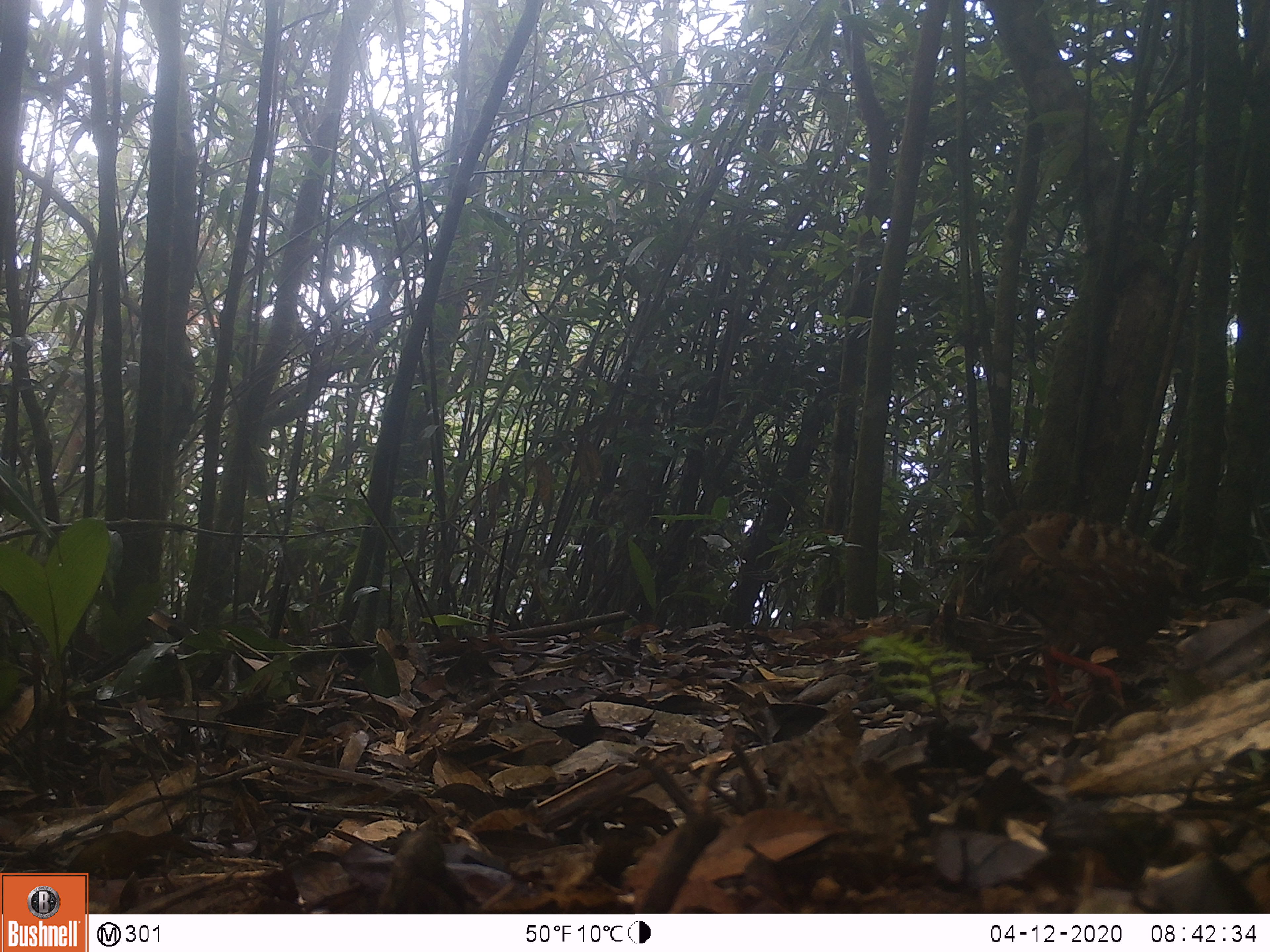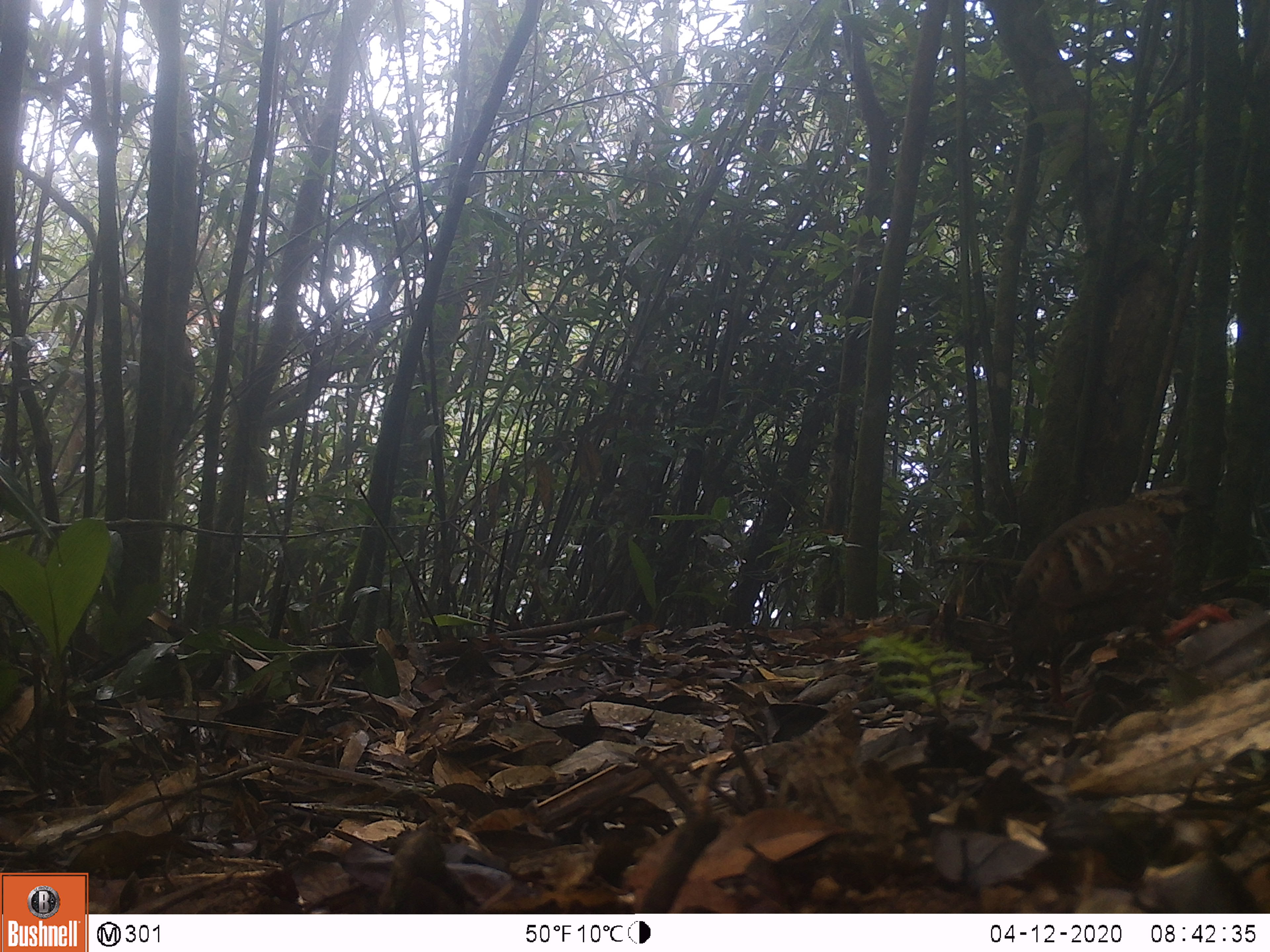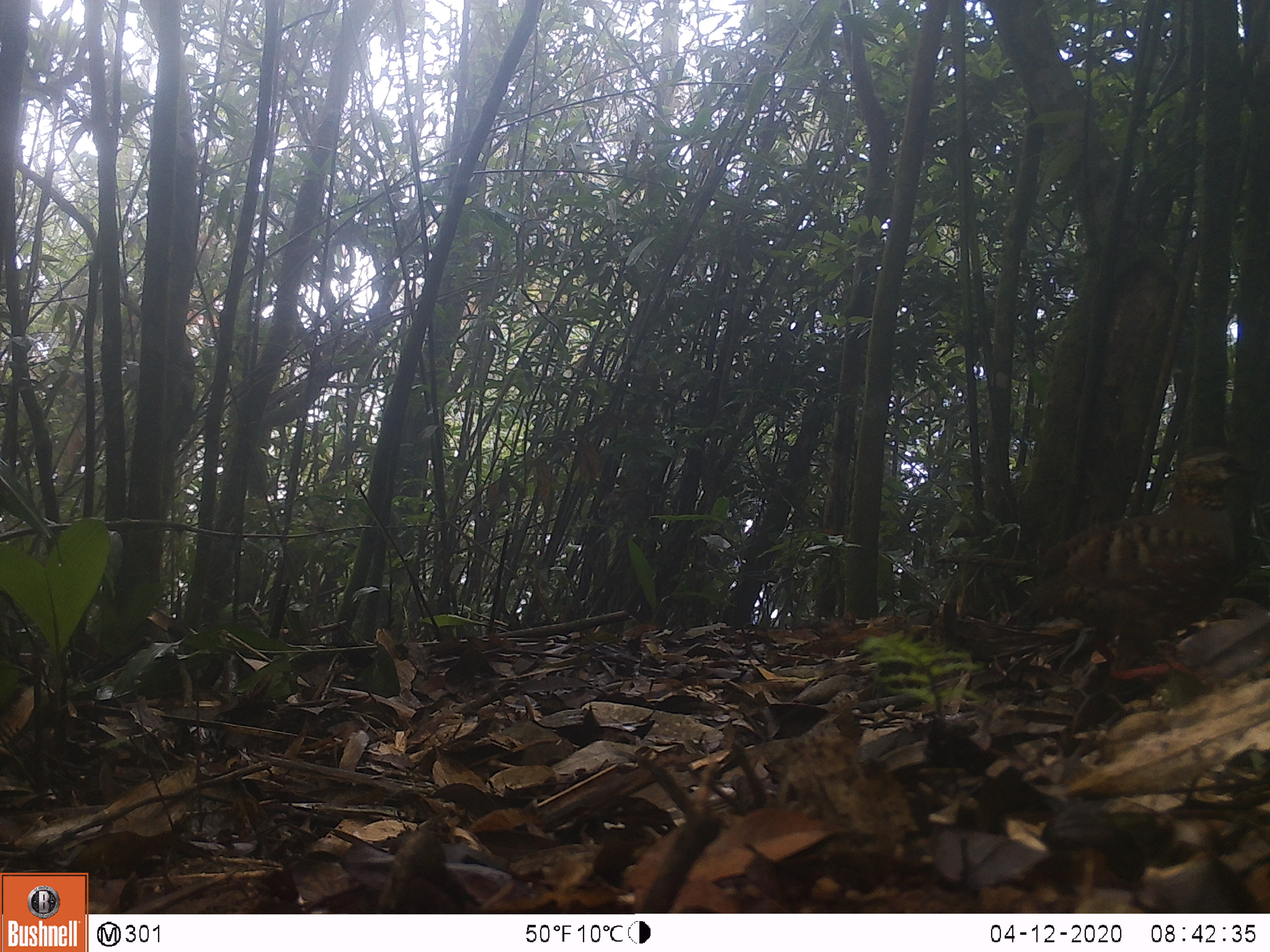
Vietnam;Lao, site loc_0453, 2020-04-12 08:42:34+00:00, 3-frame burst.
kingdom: Animalia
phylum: Chordata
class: Aves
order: Galliformes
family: Phasianidae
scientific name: Phasianidae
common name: partridge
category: unidentified partridge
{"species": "unidentified partridge (partridge) (Phasianidae)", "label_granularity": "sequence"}